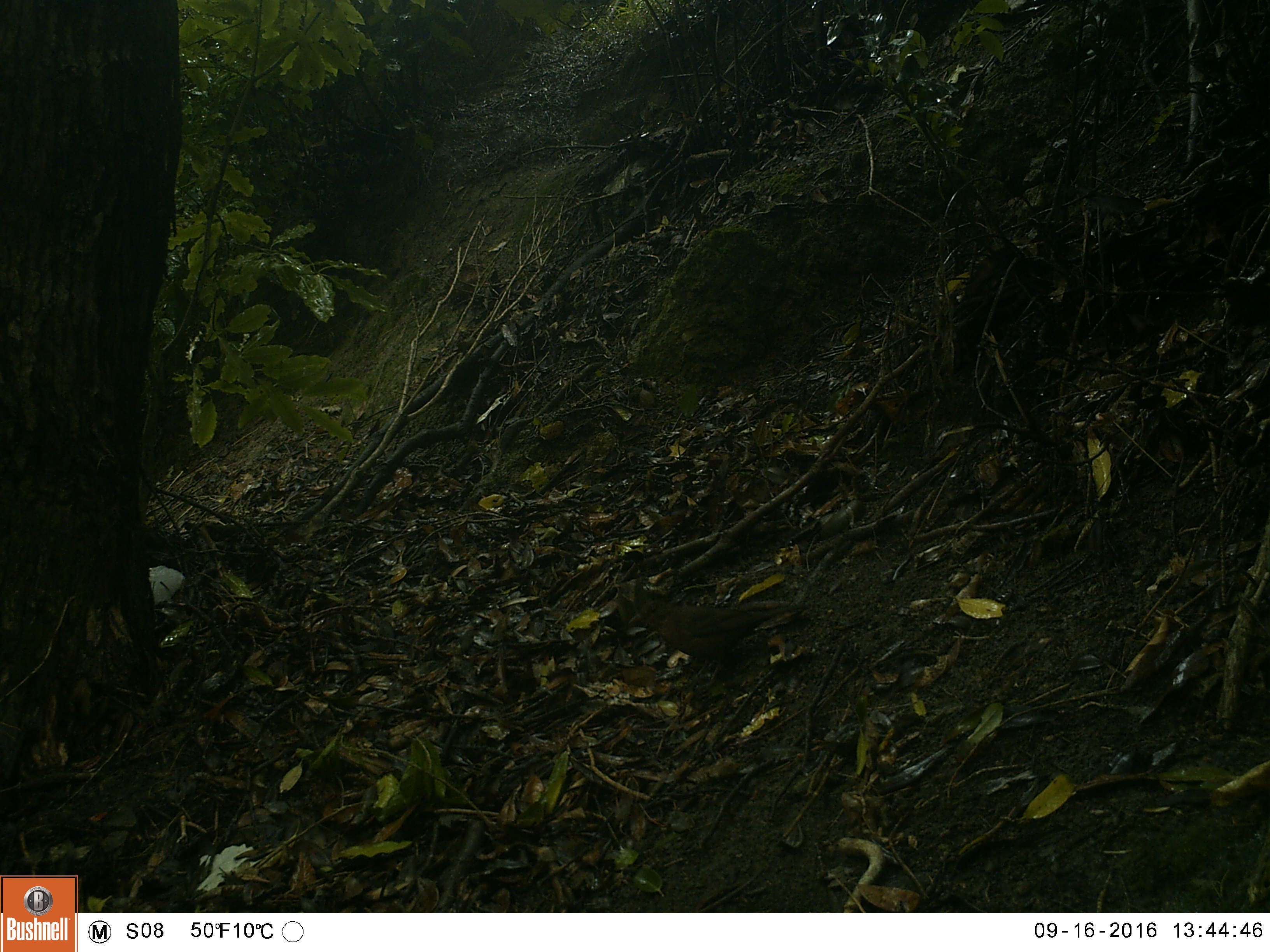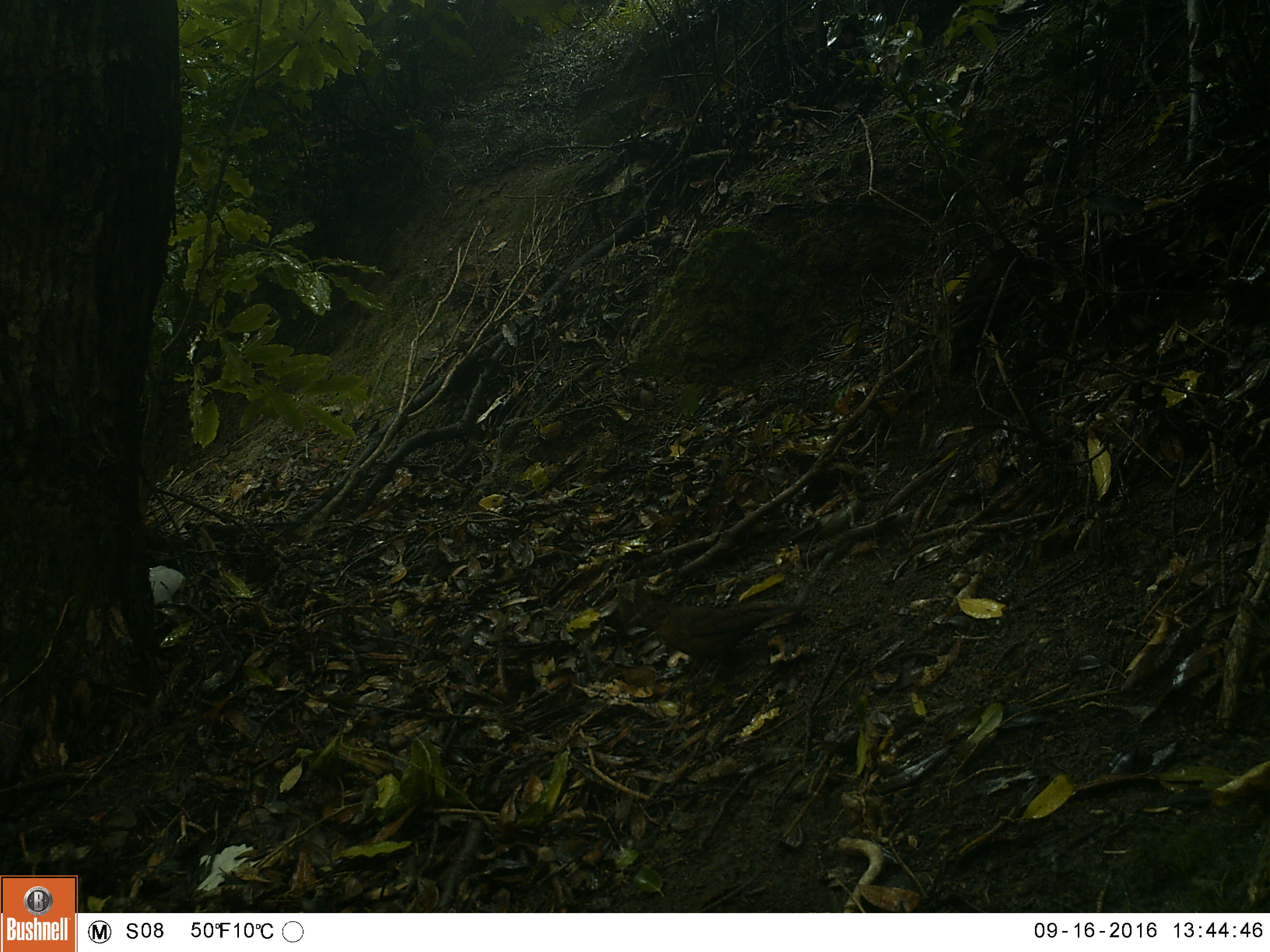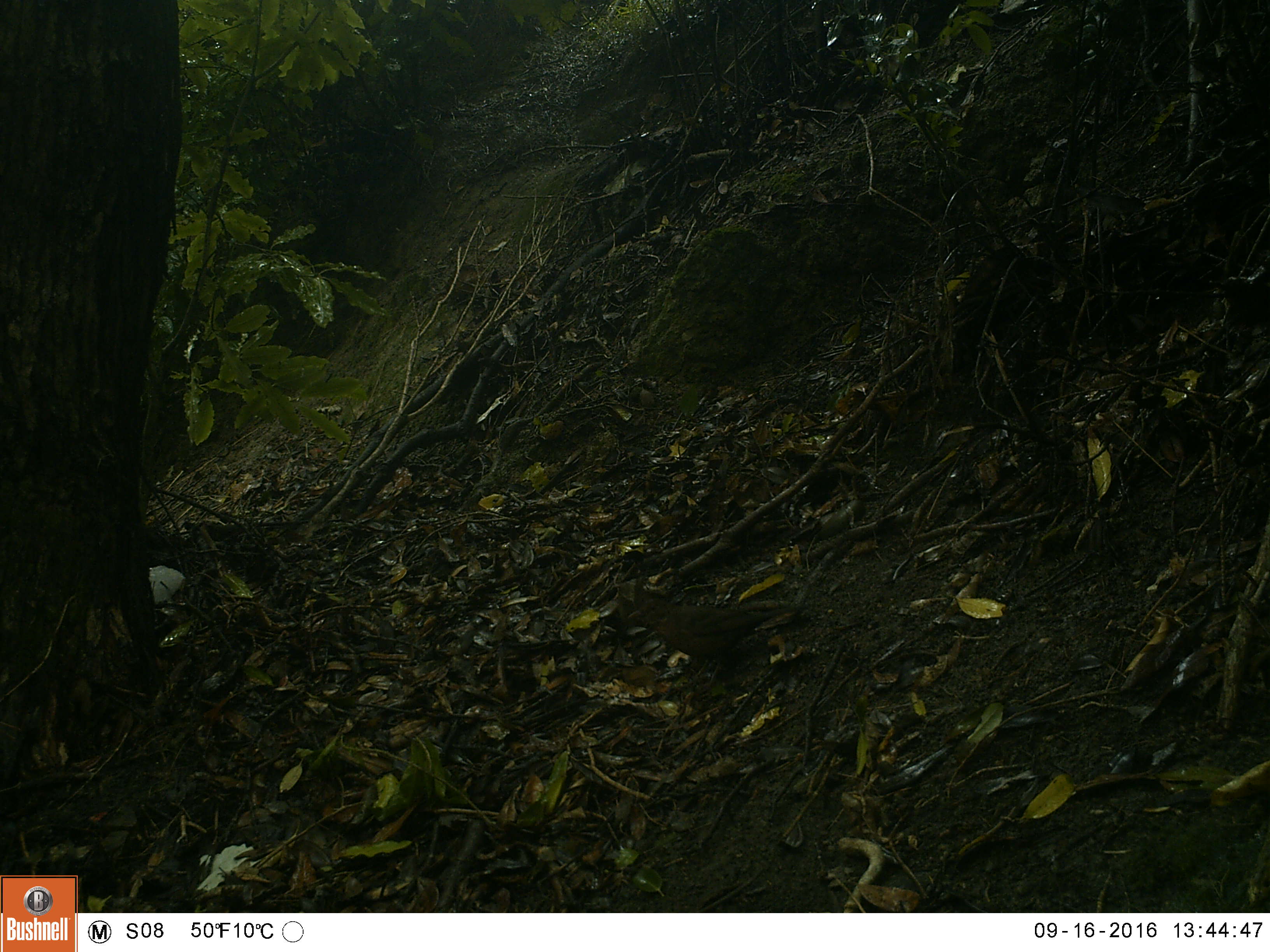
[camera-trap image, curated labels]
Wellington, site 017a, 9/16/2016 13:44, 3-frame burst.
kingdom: Animalia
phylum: Chordata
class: Aves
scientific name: Aves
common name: bird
Bird (Aves).